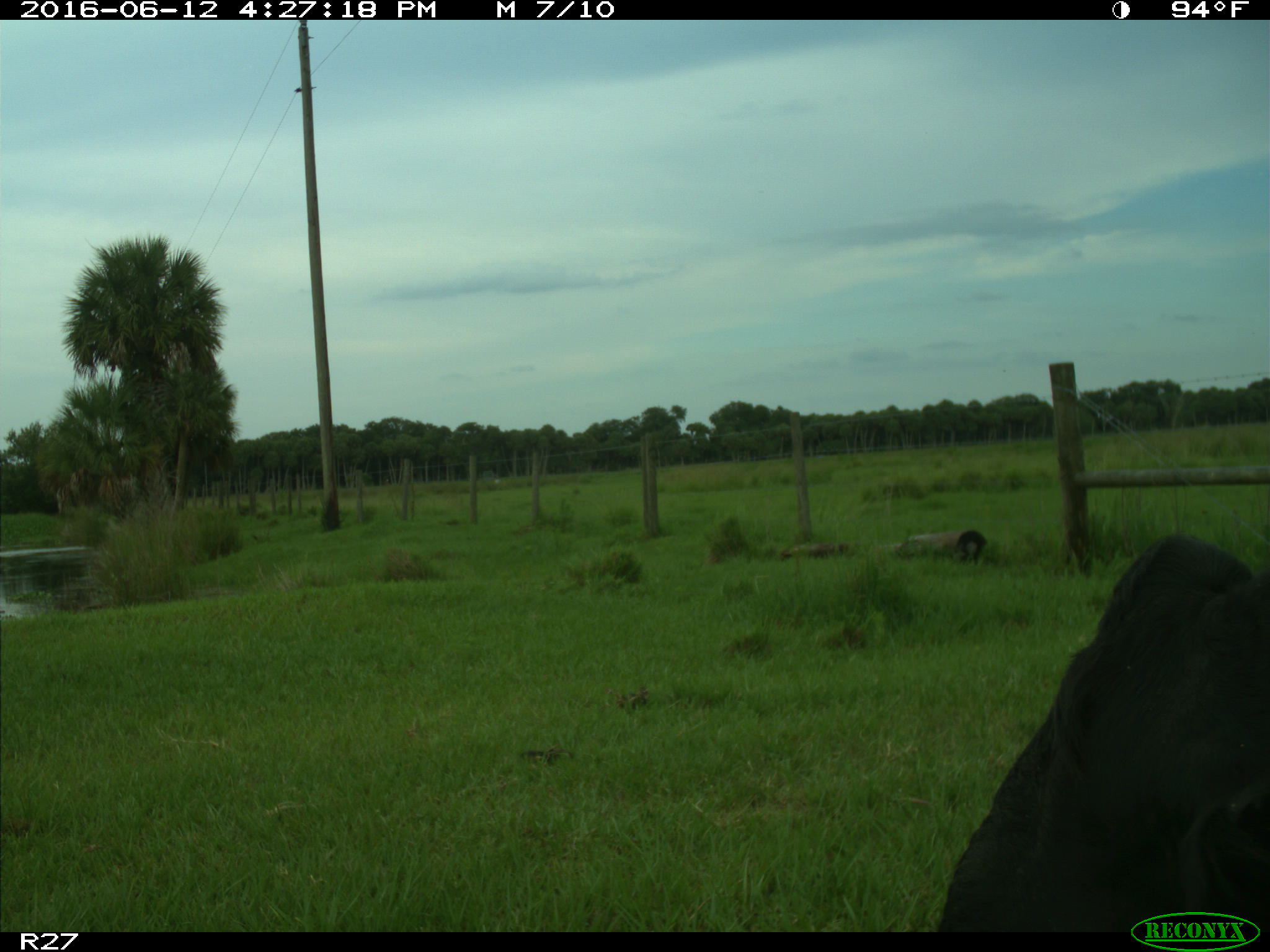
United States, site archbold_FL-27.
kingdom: Animalia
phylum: Chordata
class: Mammalia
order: Artiodactyla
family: Bovidae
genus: Bos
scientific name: Bos taurus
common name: domestic cow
Bos taurus (domestic cow).